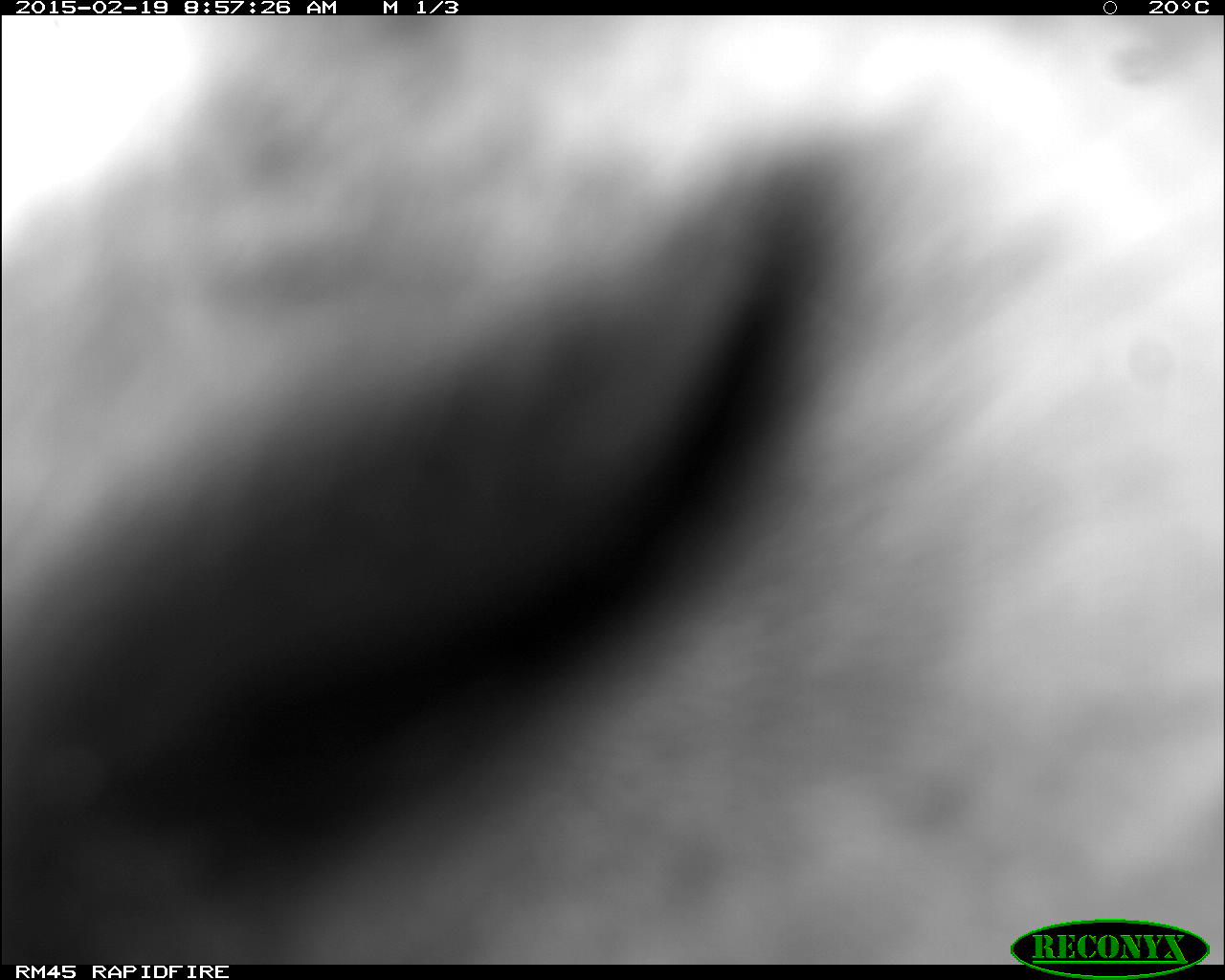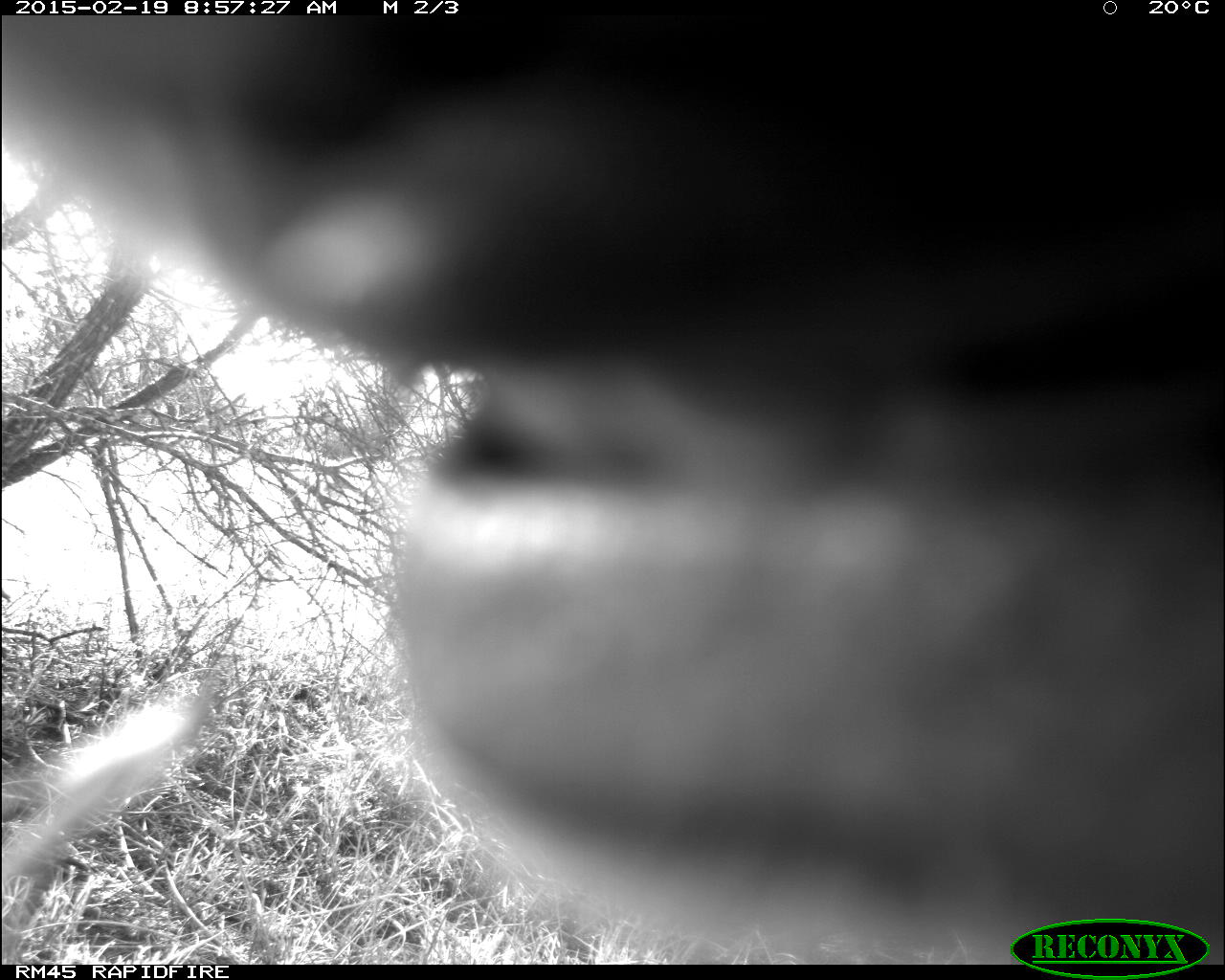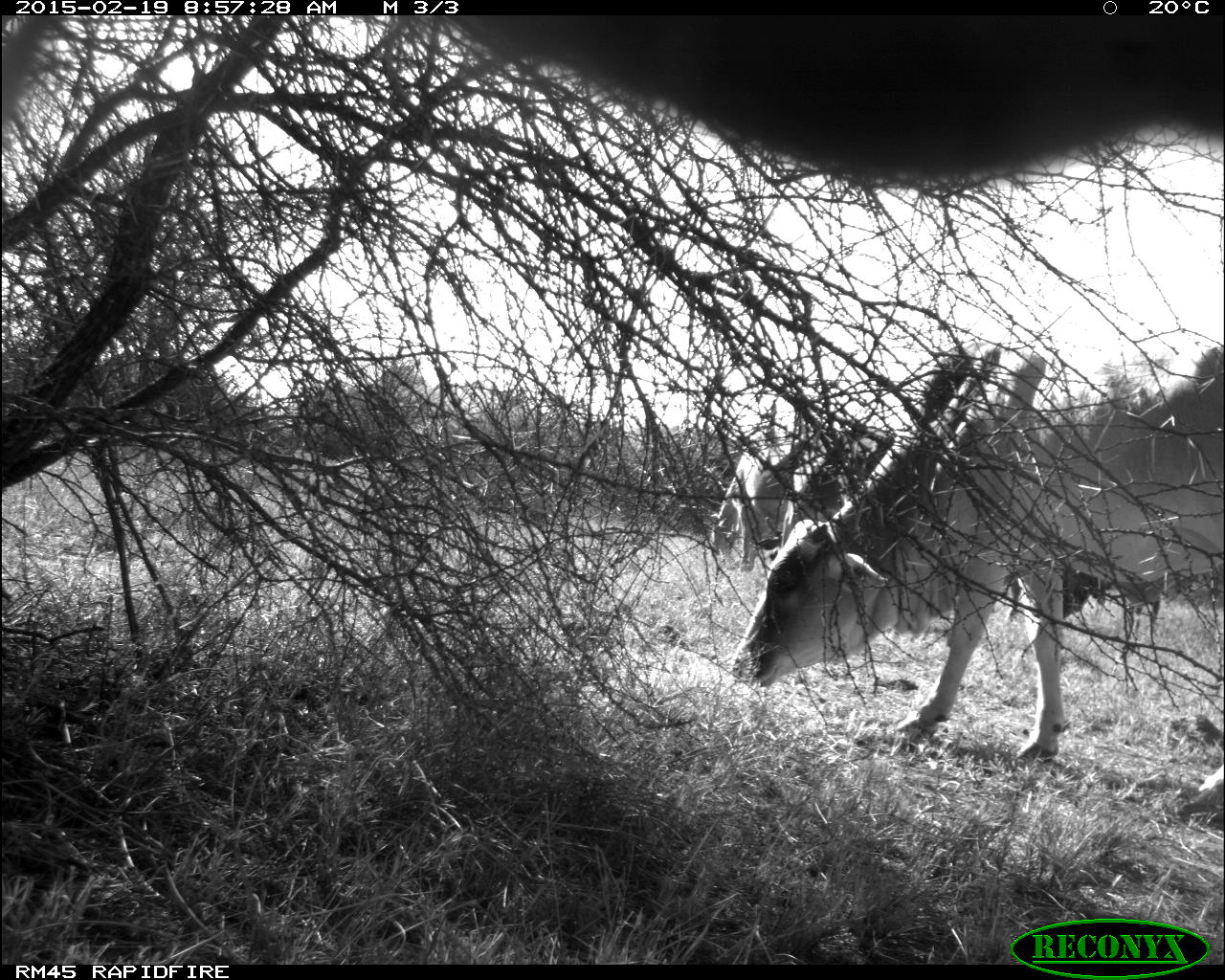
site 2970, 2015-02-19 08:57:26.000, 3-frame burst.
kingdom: Animalia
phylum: Chordata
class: Mammalia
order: Artiodactyla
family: Bovidae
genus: Bos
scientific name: Bos taurus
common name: domestic cattle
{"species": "Bos taurus (domestic cattle)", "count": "9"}